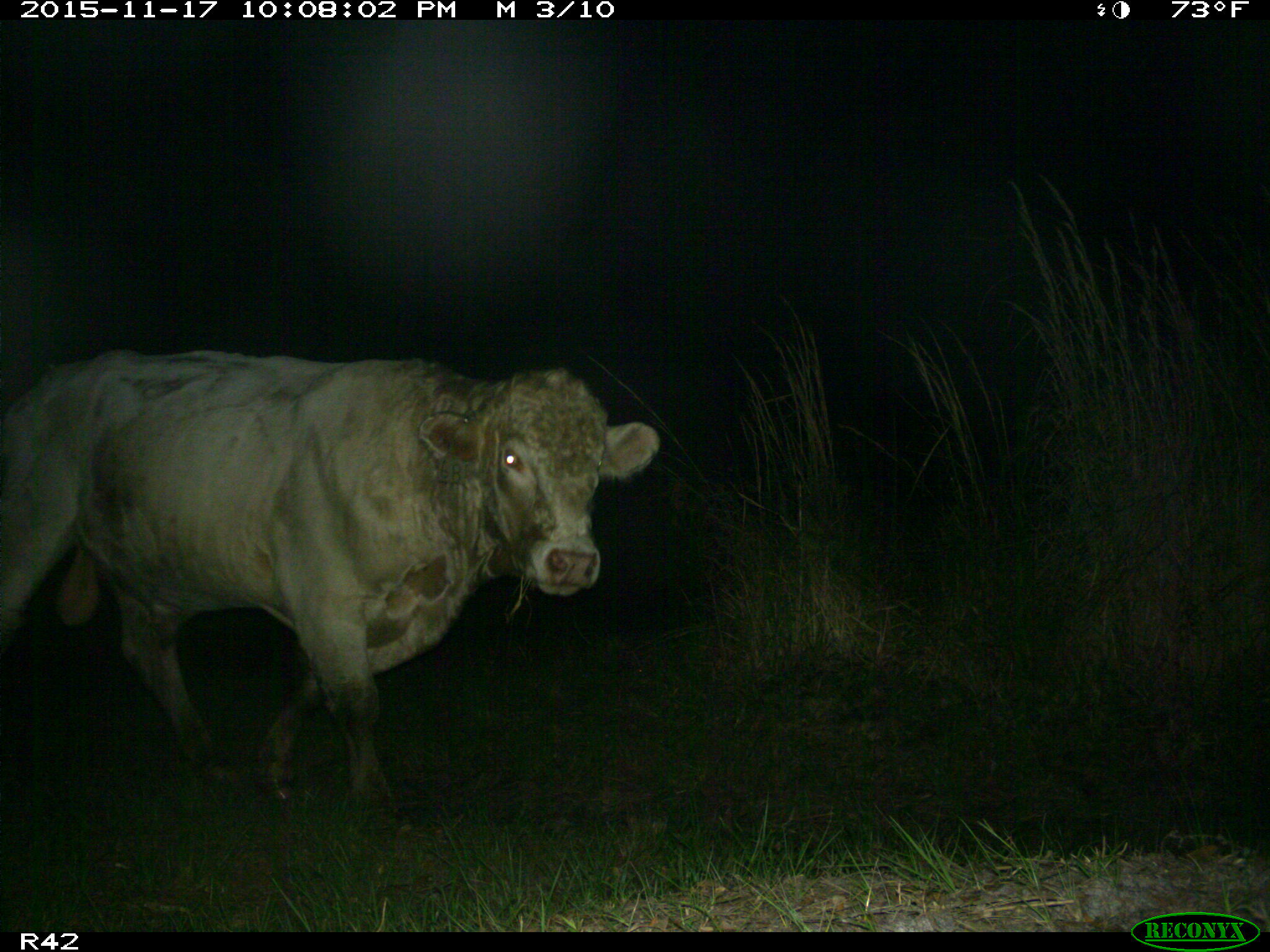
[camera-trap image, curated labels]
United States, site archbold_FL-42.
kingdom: Animalia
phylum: Chordata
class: Mammalia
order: Artiodactyla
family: Bovidae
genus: Bos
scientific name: Bos taurus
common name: domestic cow